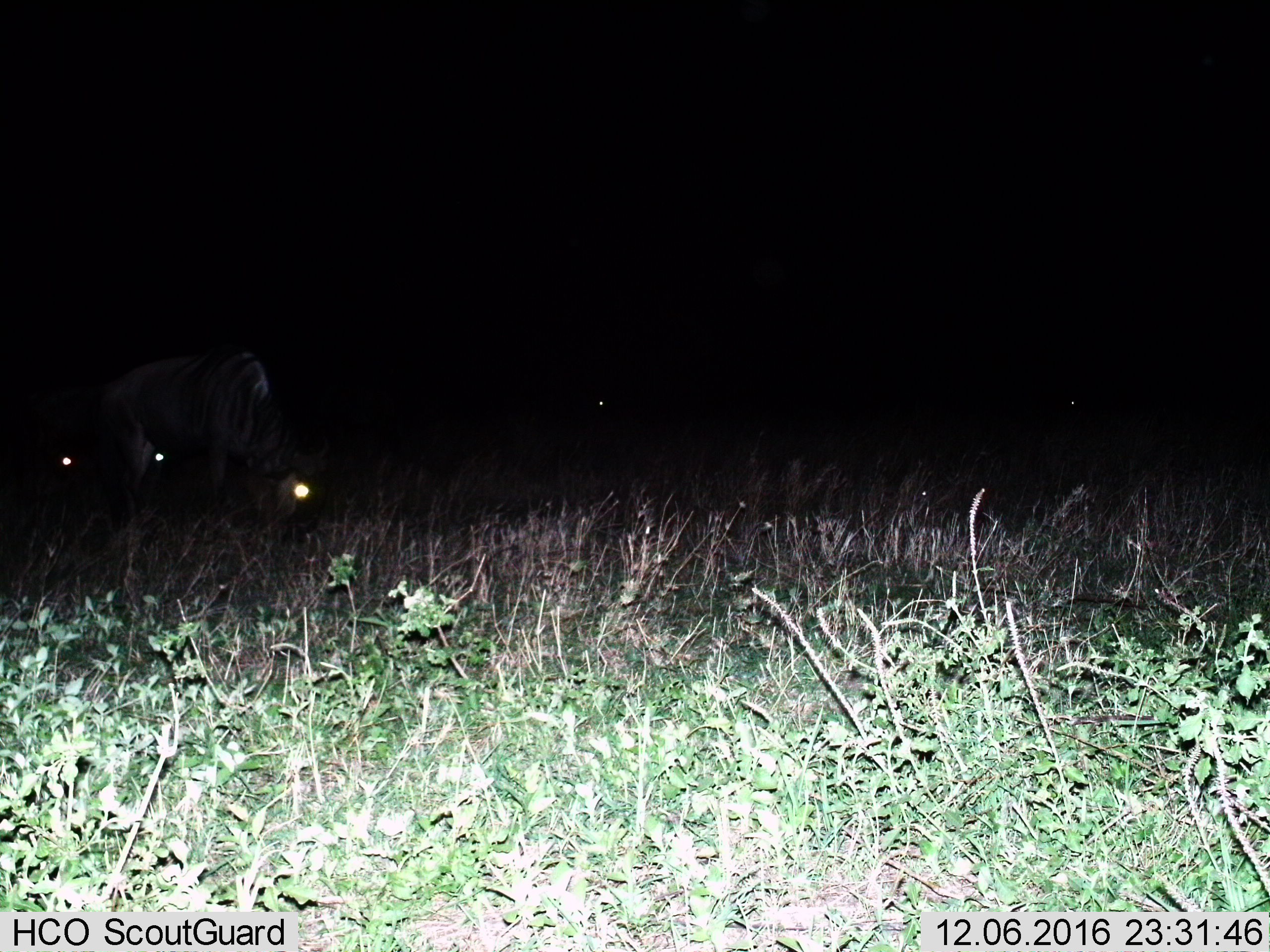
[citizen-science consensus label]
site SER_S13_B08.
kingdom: Animalia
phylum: Chordata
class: Mammalia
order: Artiodactyla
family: Bovidae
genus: Connochaetes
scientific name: Connochaetes taurinus taurinus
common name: blue wildebeest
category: wildebeestblue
Wildebeestblue (blue wildebeest) (Connochaetes taurinus taurinus), count 5. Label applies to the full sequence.